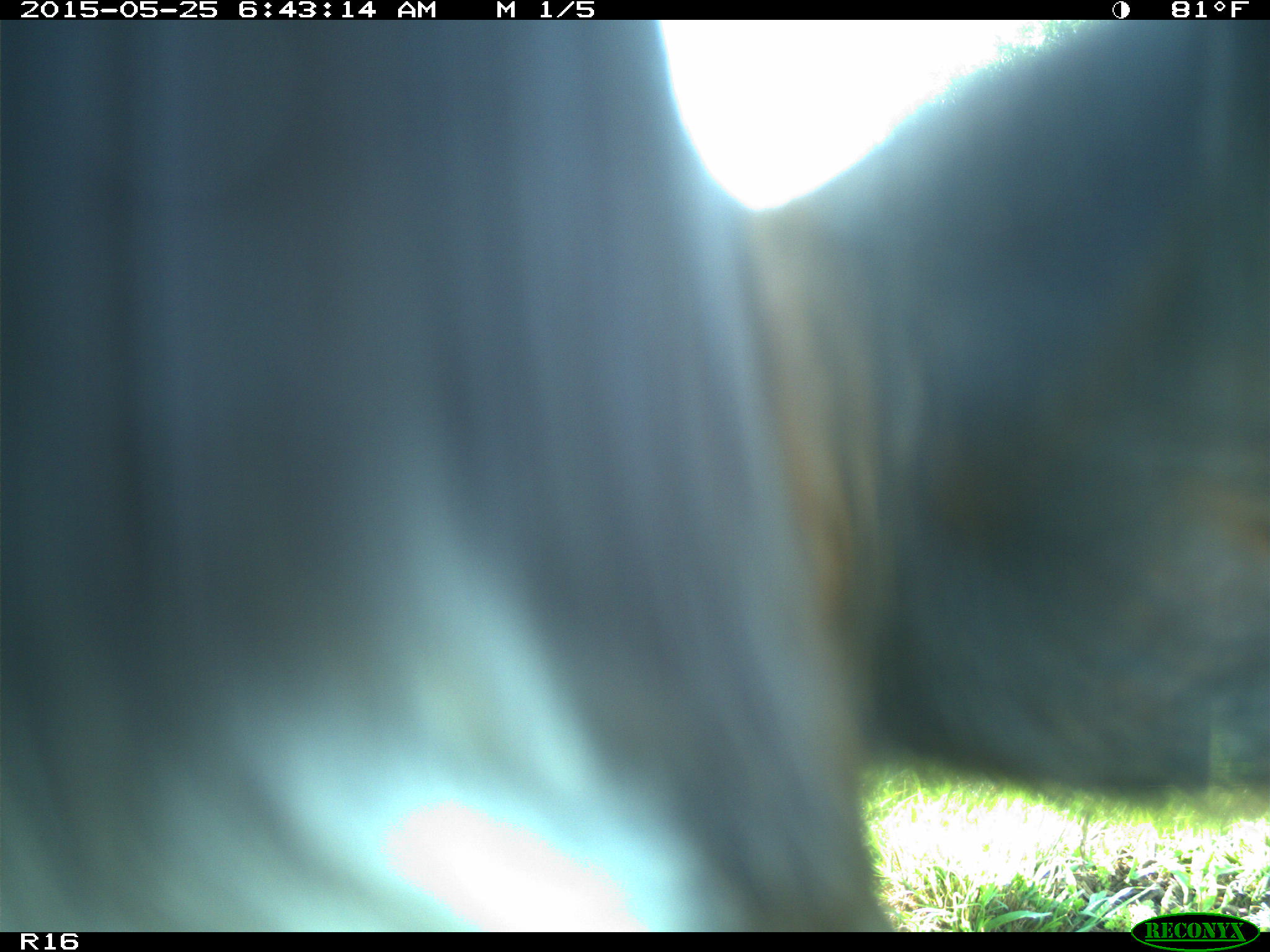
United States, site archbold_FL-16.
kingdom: Animalia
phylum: Chordata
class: Mammalia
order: Artiodactyla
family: Bovidae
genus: Bos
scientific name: Bos taurus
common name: domestic cow